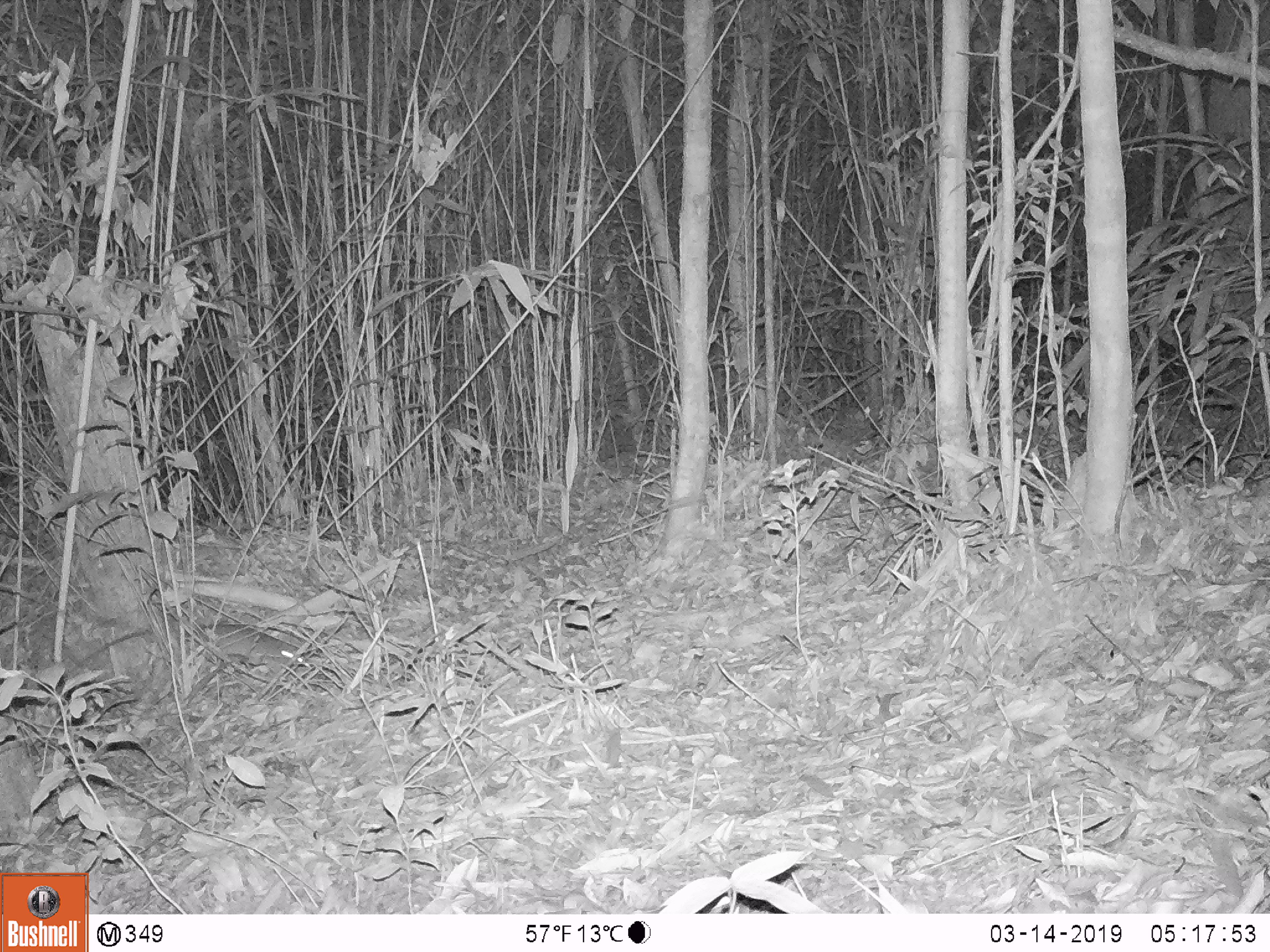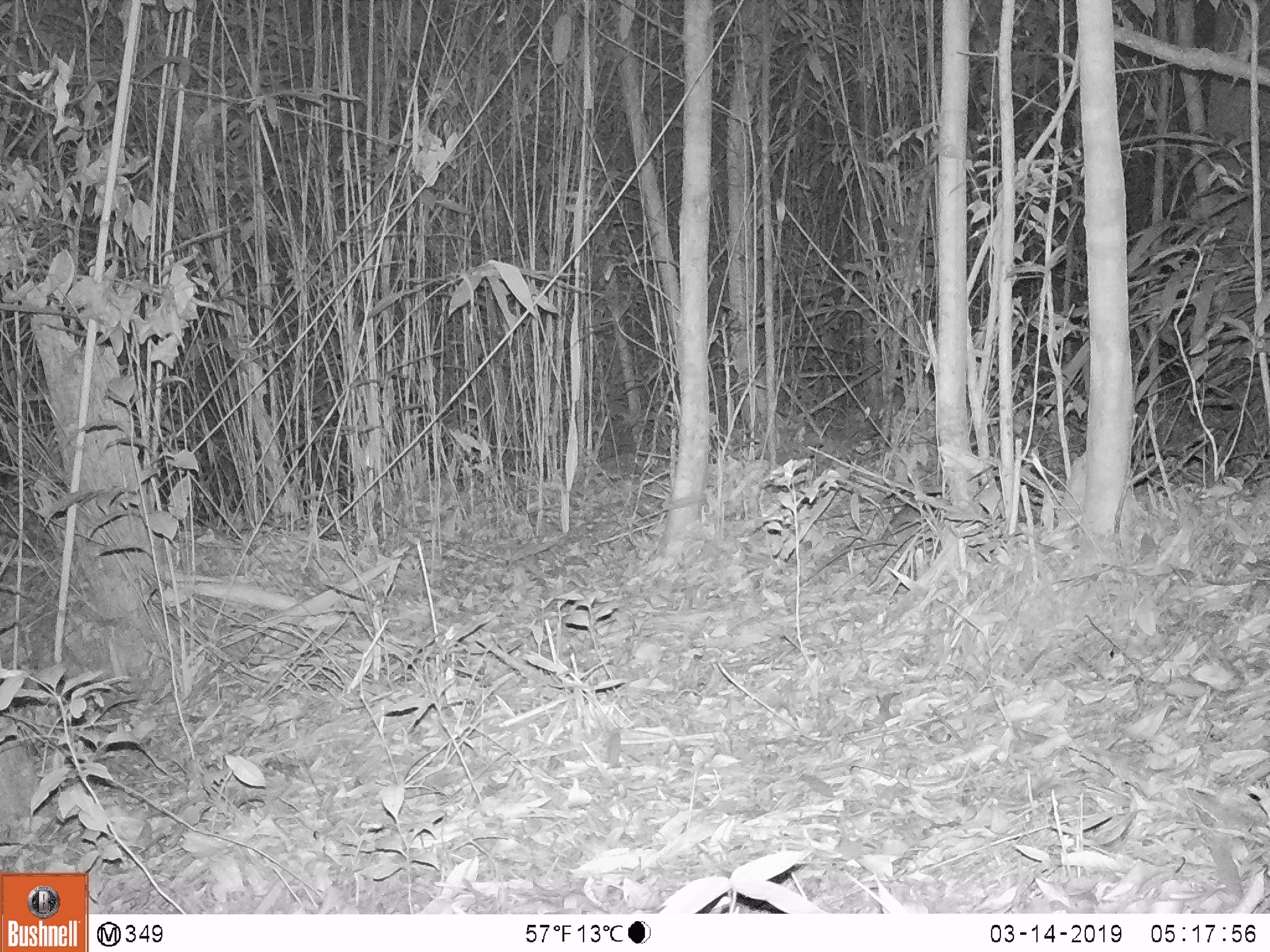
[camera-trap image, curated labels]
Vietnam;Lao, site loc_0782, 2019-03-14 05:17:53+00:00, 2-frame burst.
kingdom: Animalia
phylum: Chordata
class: Mammalia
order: Rodentia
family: Muridae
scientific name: Muridae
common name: old-world mice and rats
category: unidentified murid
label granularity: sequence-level